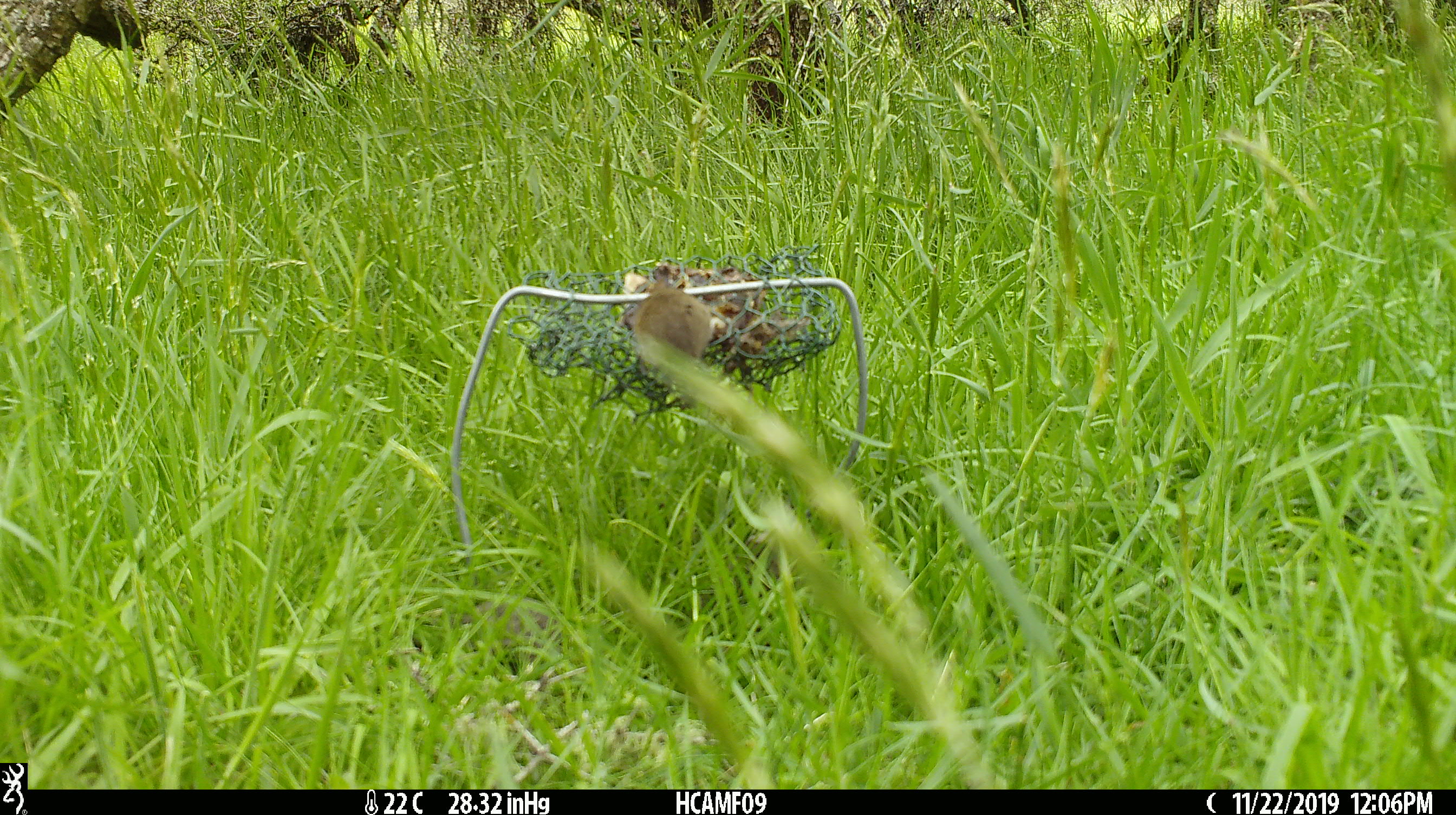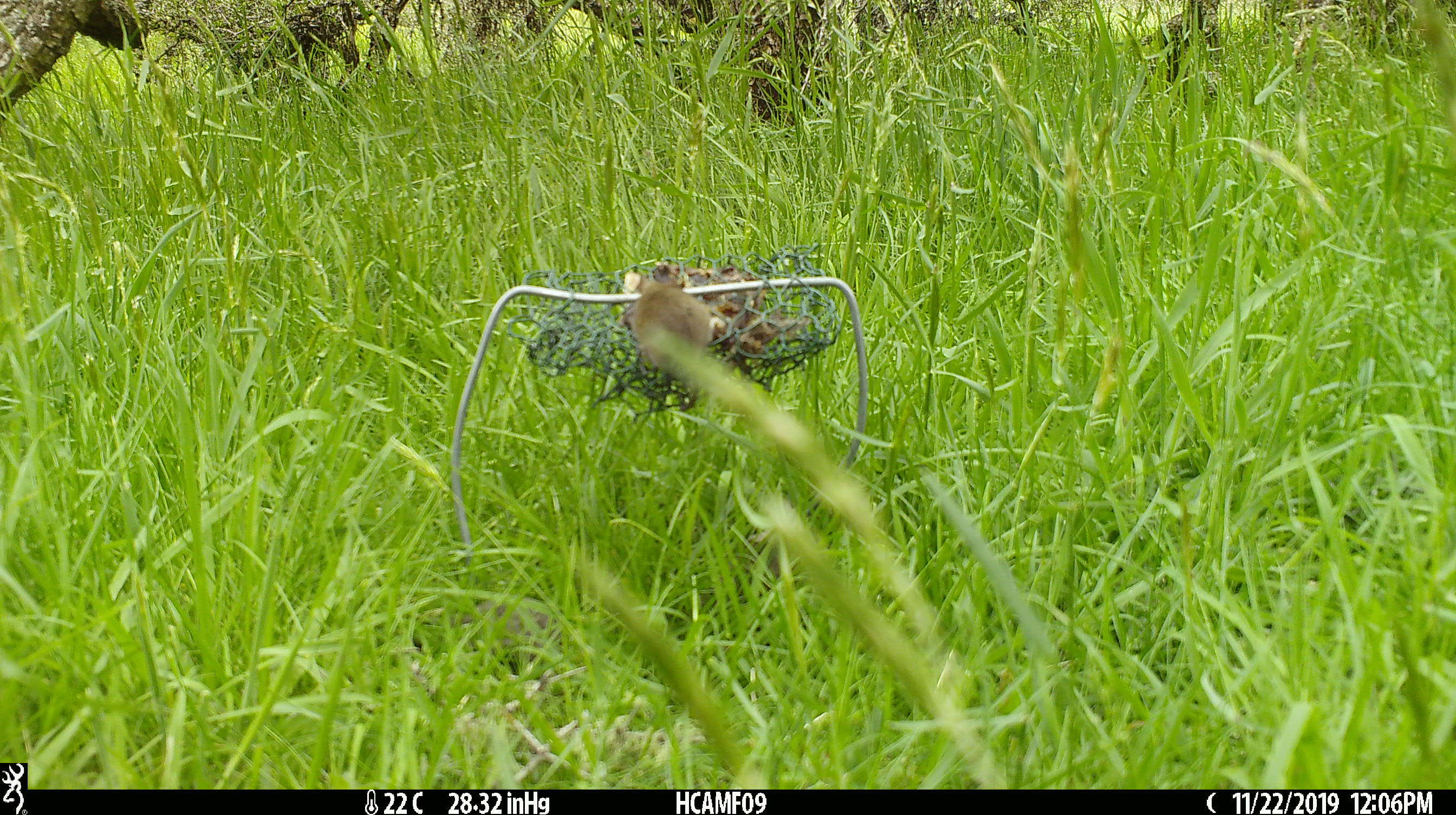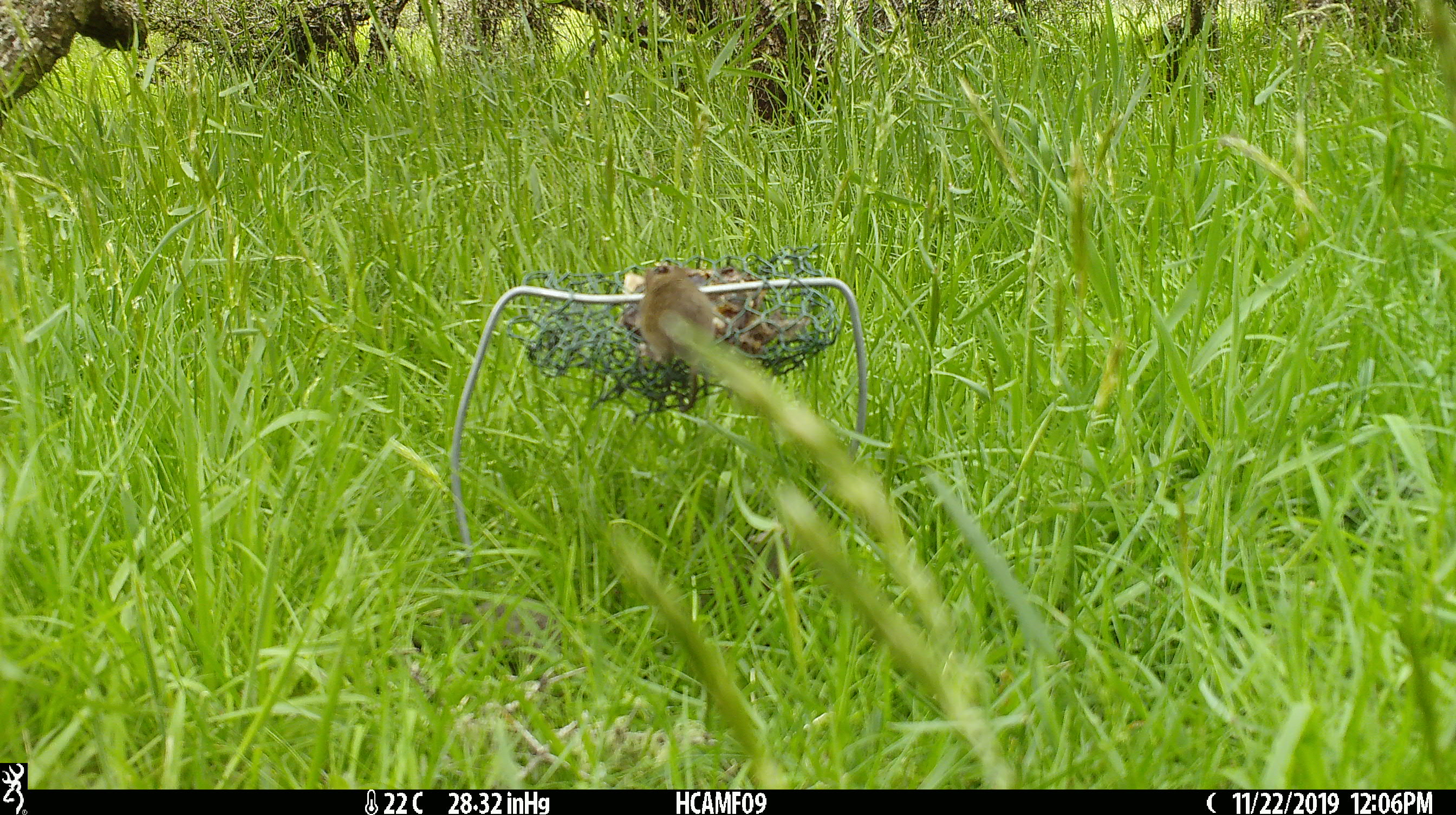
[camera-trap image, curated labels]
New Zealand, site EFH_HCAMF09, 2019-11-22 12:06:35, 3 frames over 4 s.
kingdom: Animalia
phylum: Chordata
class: Mammalia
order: Rodentia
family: Muridae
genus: Mus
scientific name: Mus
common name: mouse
Mouse (Mus).